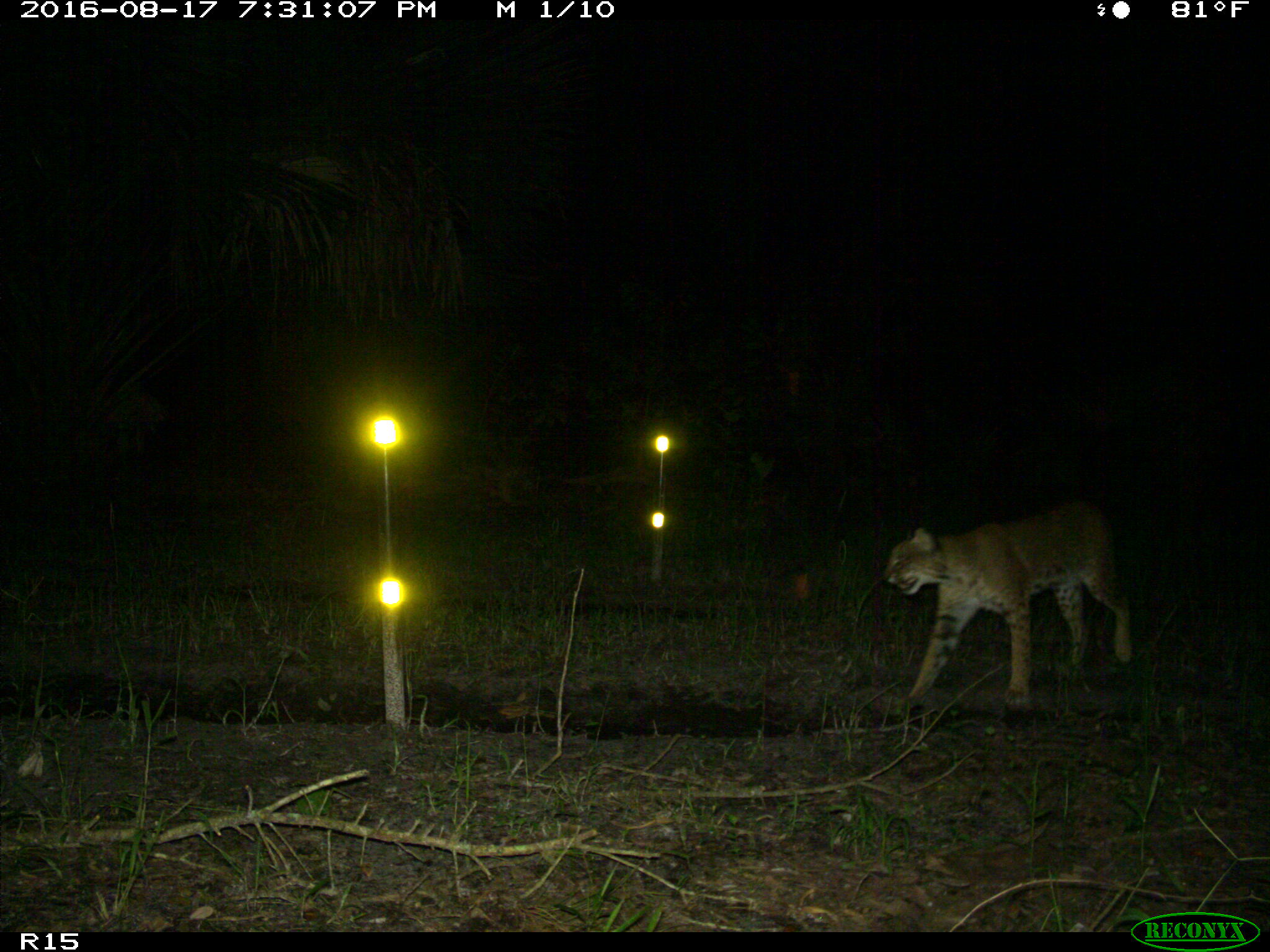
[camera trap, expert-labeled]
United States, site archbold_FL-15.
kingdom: Animalia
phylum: Chordata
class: Mammalia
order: Carnivora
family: Felidae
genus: Lynx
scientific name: Lynx rufus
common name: bobcat